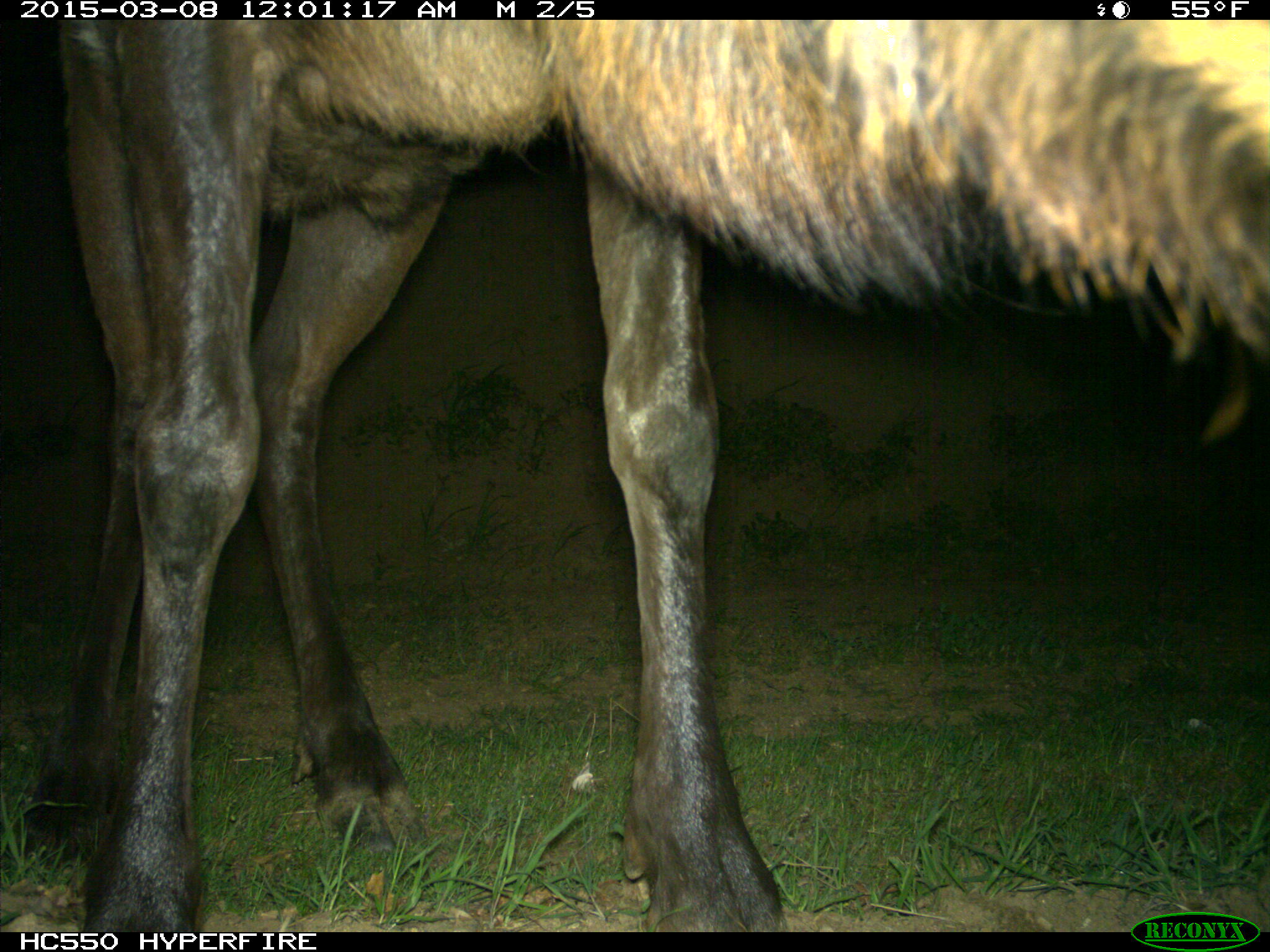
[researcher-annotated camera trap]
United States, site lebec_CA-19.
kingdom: Animalia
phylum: Chordata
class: Mammalia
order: Artiodactyla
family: Cervidae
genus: Cervus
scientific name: Cervus canadensis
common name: elk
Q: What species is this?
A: Cervus canadensis (elk).